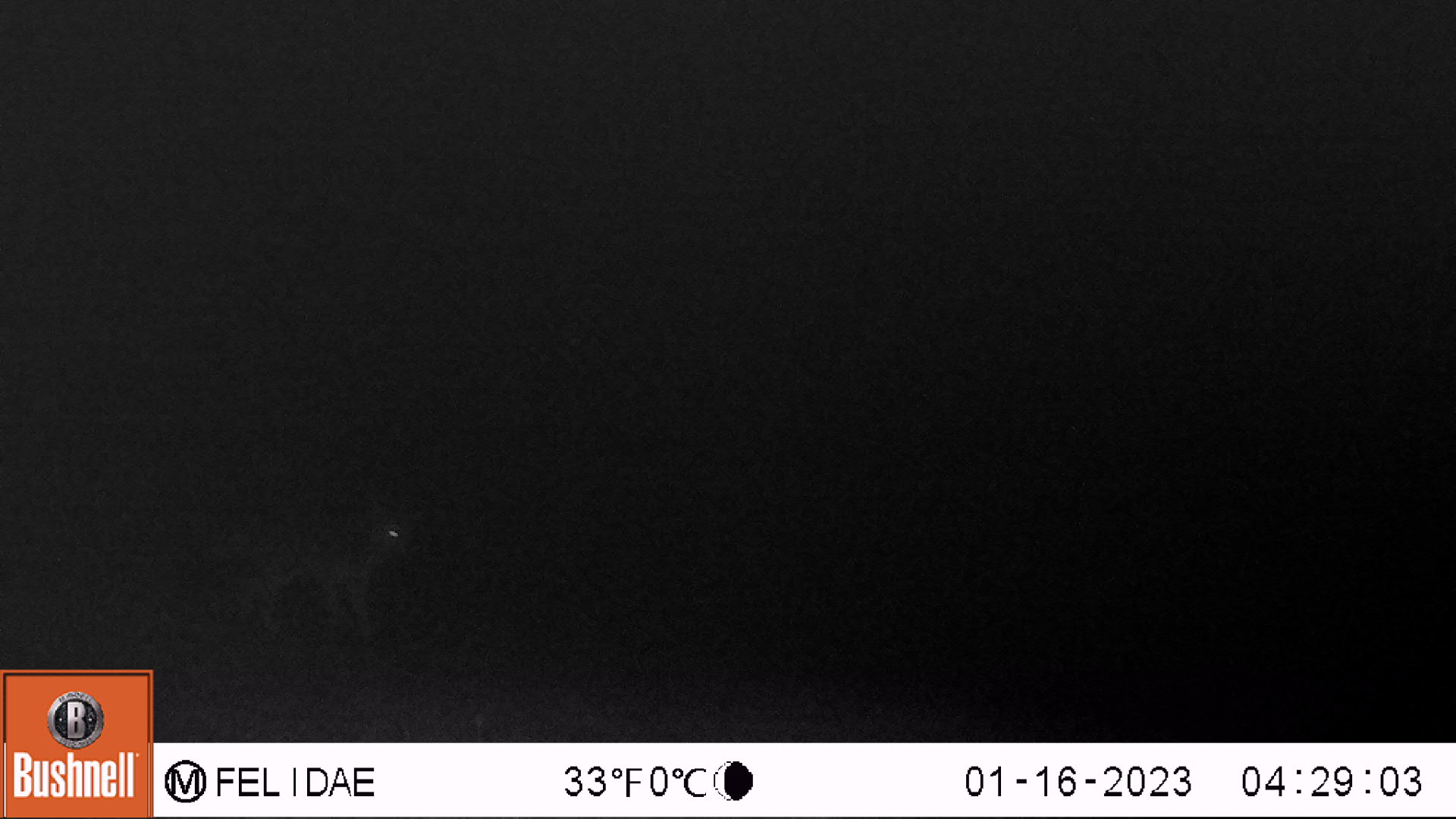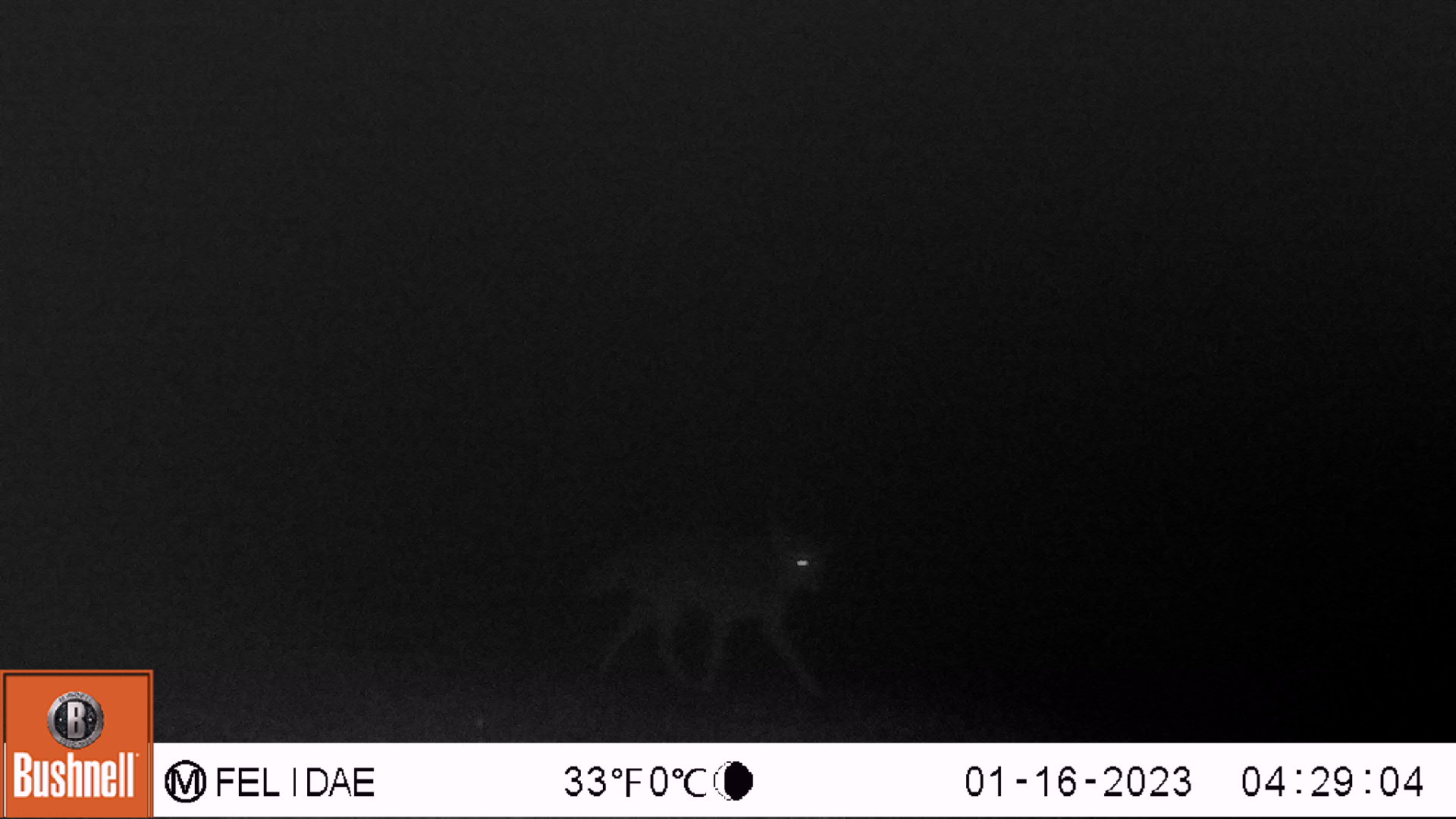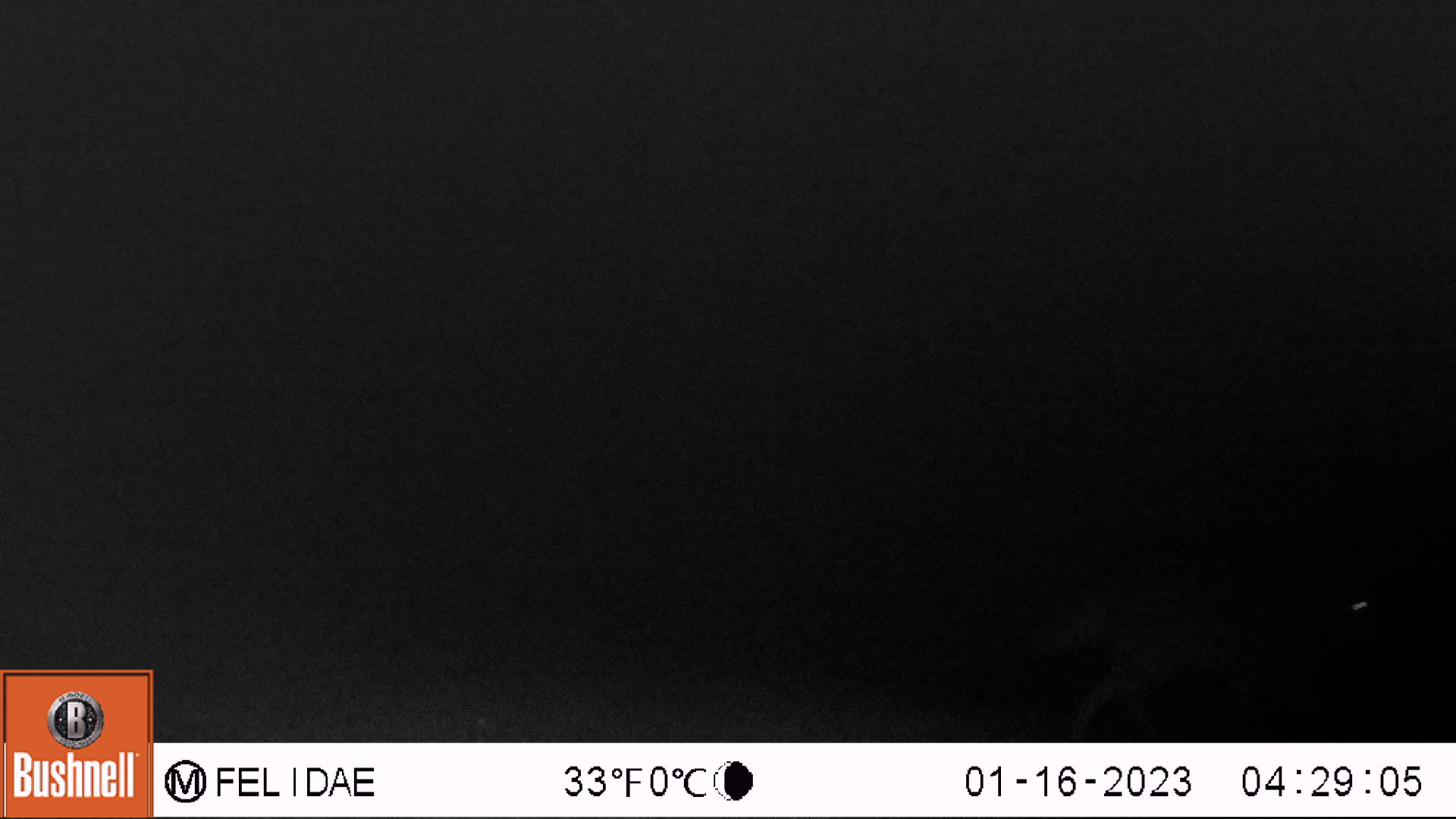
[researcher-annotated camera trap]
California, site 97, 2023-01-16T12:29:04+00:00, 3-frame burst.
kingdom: Animalia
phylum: Chordata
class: Mammalia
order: Carnivora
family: Canidae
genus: Canis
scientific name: Canis latrans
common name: coyote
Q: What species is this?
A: Coyote (Canis latrans).